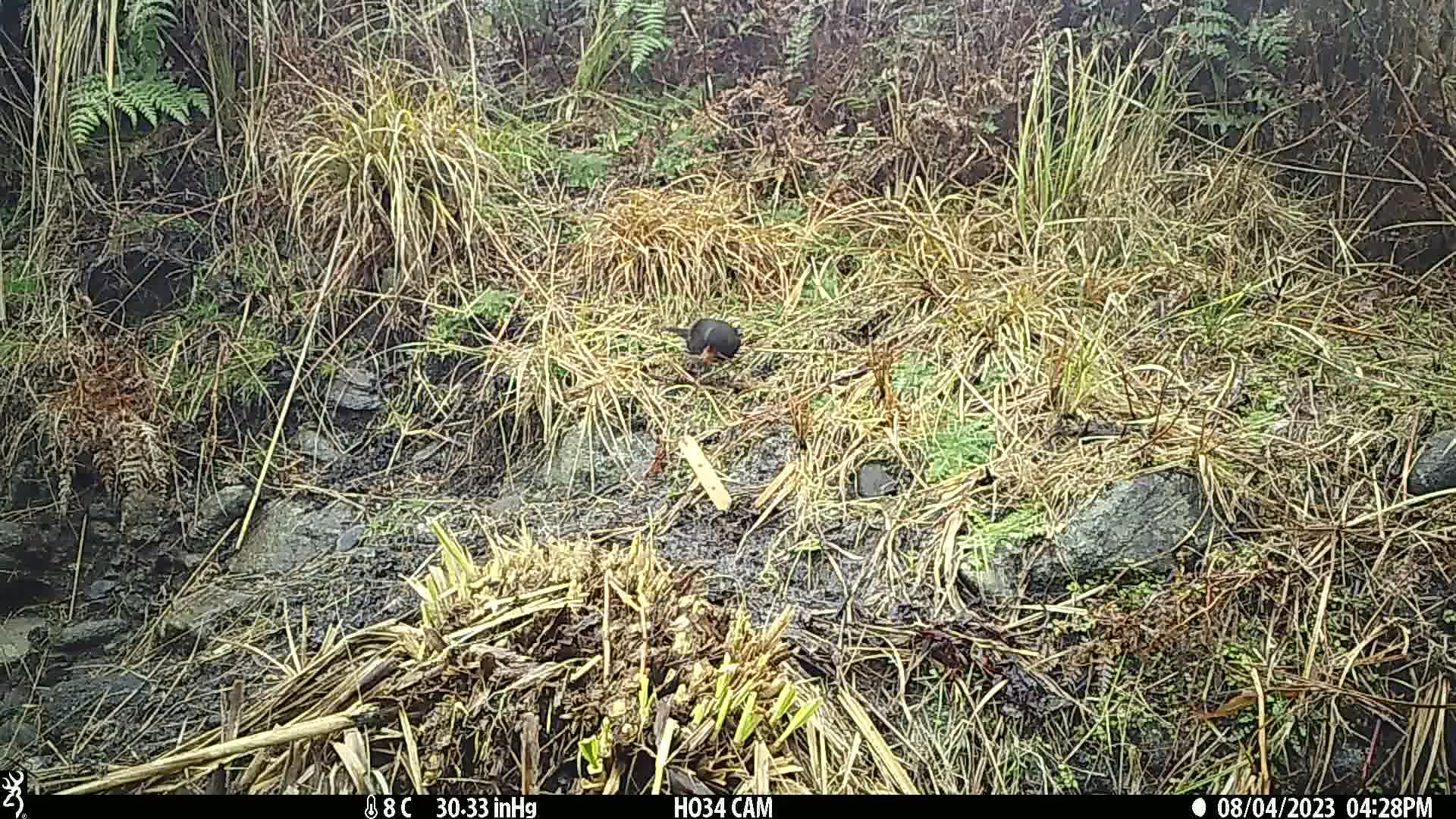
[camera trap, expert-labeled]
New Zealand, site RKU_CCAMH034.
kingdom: Animalia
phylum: Chordata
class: Aves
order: Passeriformes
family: Turdidae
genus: Turdus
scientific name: Turdus merula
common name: eurasian blackbird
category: blackbird